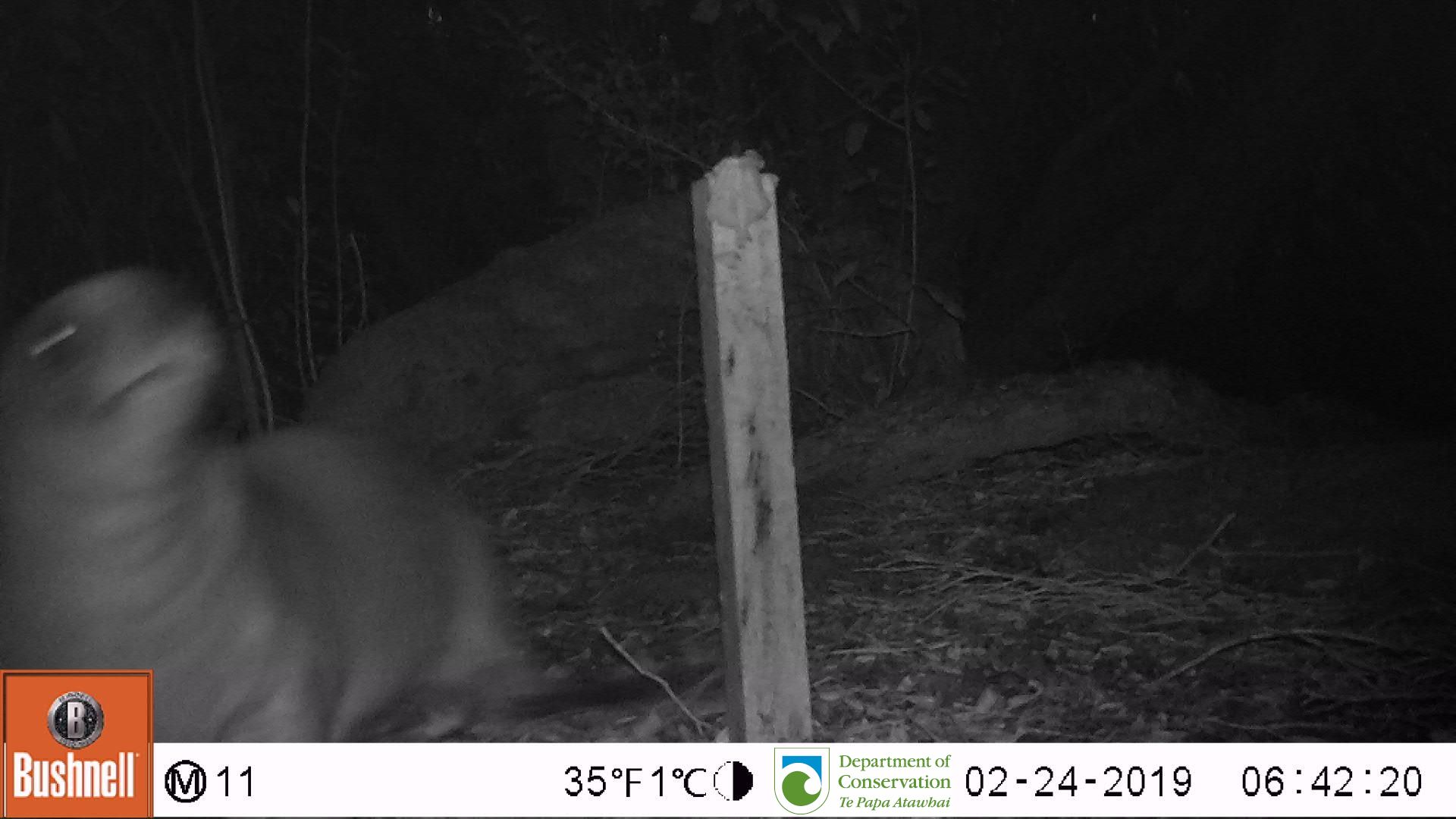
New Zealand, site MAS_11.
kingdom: Animalia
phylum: Chordata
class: Mammalia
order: Carnivora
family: Otariidae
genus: Phocarctos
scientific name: Phocarctos hookeri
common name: new zealand sea lion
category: sealion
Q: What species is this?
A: Sealion (new zealand sea lion) (Phocarctos hookeri).